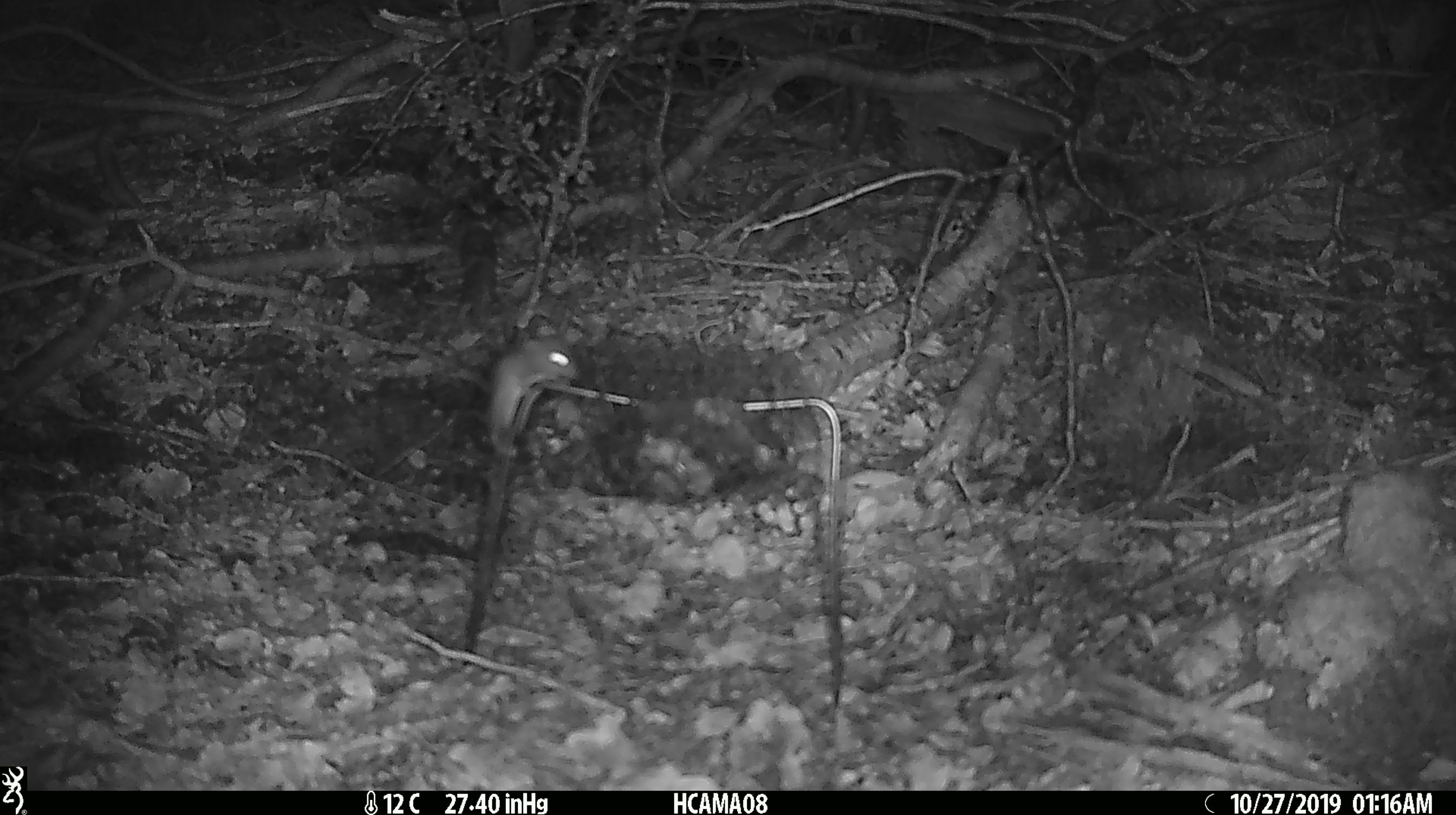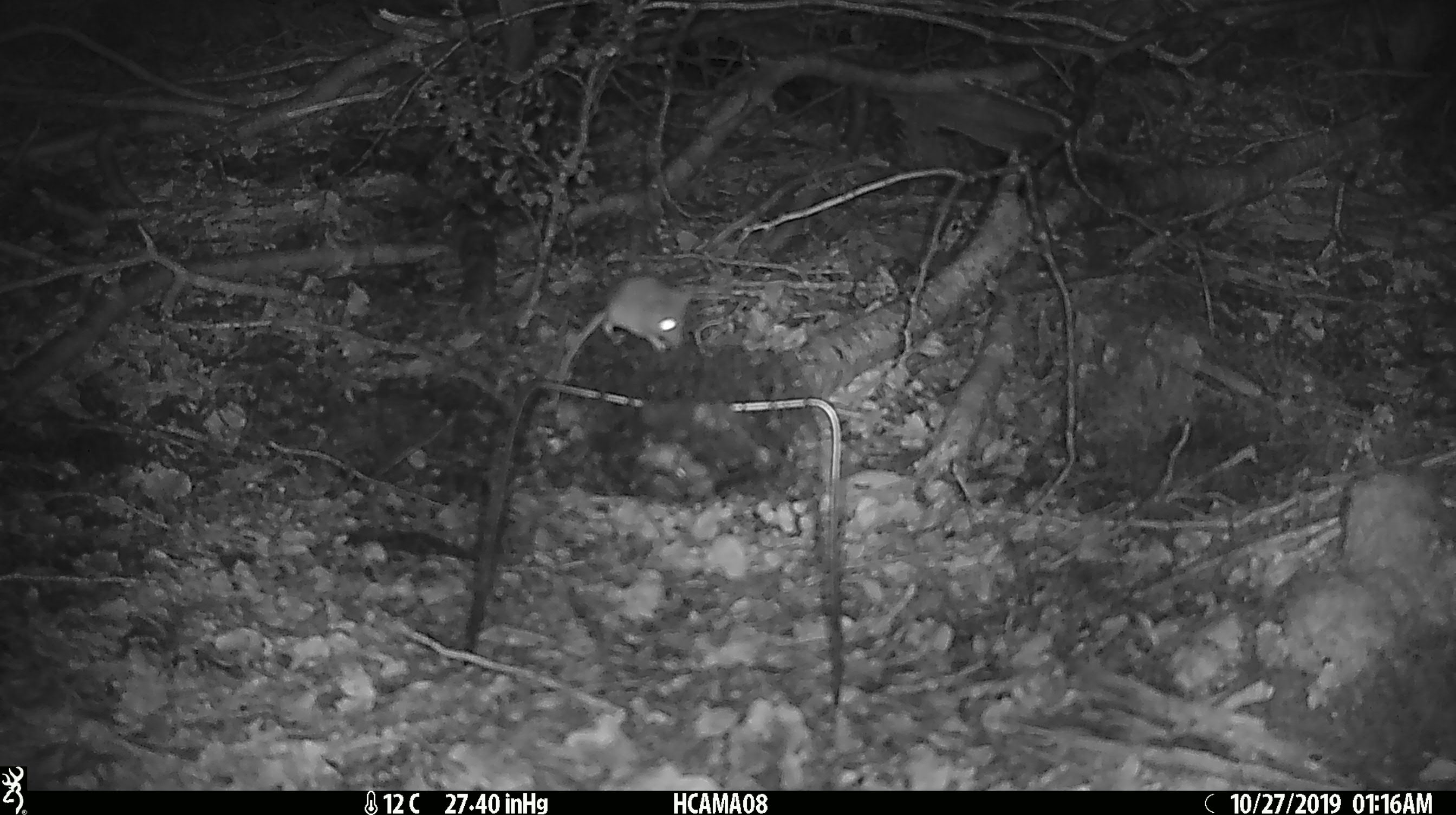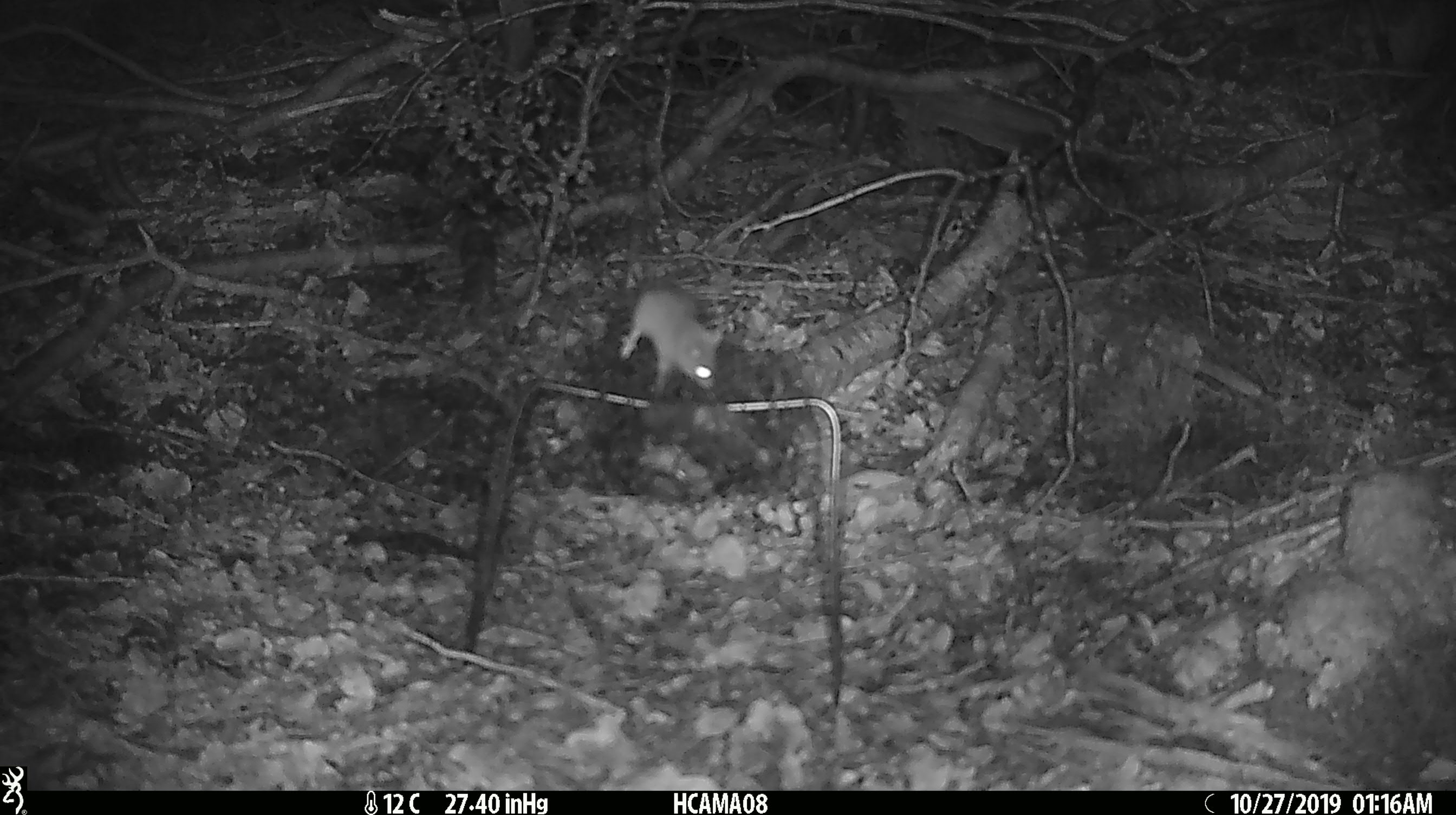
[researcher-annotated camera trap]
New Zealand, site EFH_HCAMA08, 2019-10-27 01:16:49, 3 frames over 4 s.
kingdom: Animalia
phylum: Chordata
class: Mammalia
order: Rodentia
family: Muridae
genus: Mus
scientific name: Mus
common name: mouse